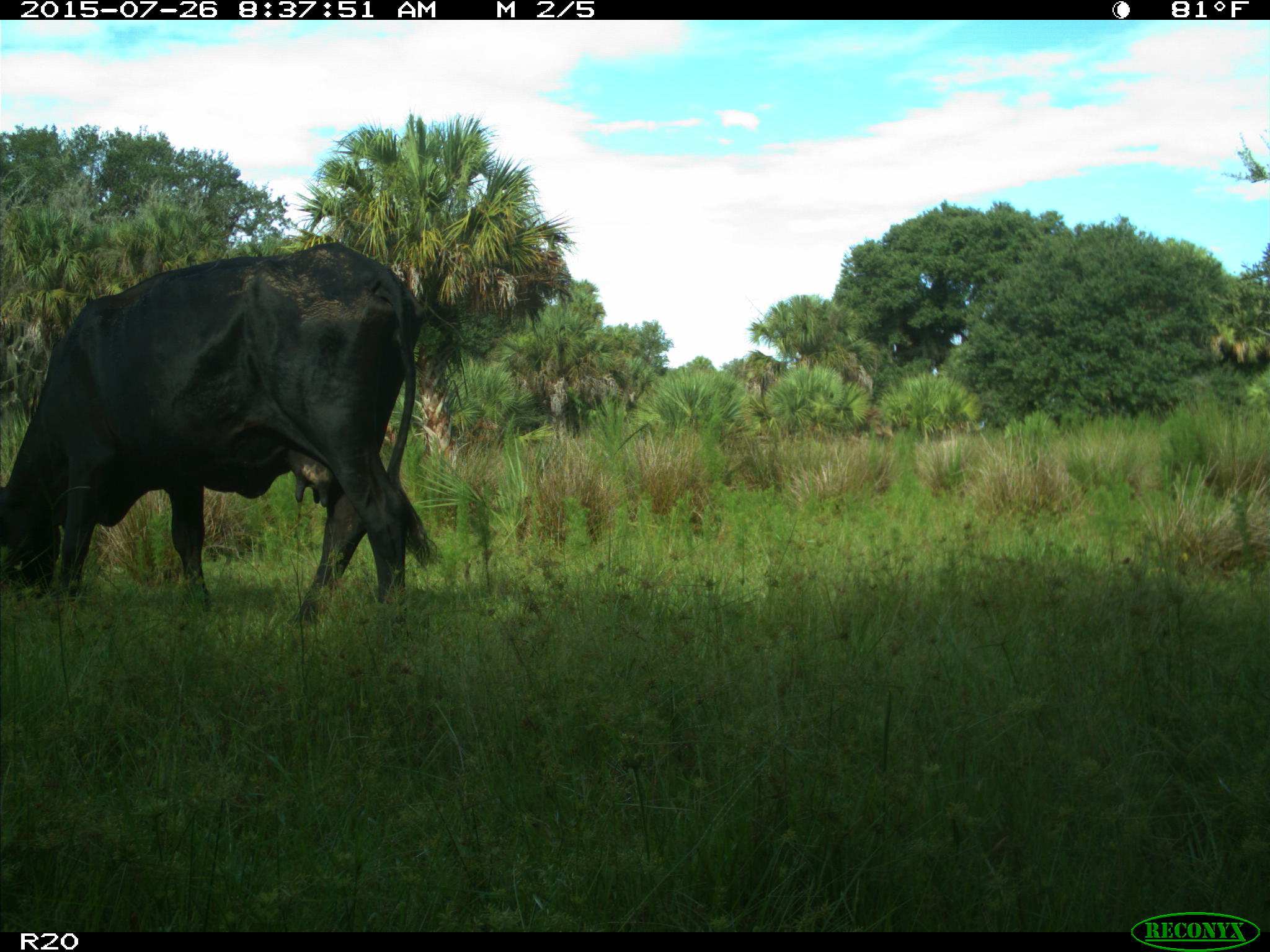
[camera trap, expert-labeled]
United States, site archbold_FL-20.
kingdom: Animalia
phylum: Chordata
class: Mammalia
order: Artiodactyla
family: Bovidae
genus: Bos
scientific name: Bos taurus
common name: domestic cow